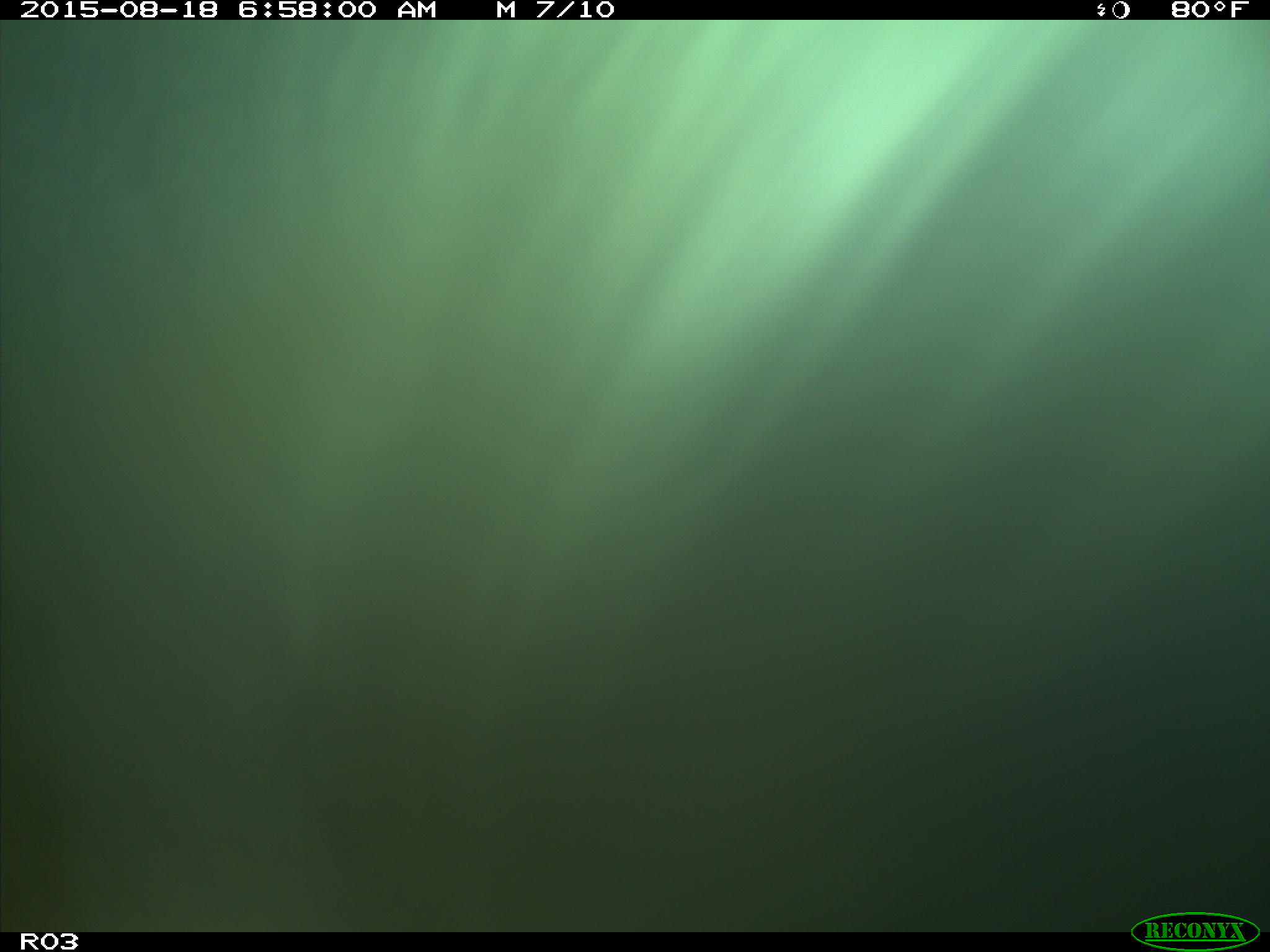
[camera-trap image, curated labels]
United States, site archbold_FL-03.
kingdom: Animalia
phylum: Chordata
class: Mammalia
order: Artiodactyla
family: Bovidae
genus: Bos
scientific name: Bos taurus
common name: domestic cow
Bos taurus (domestic cow).